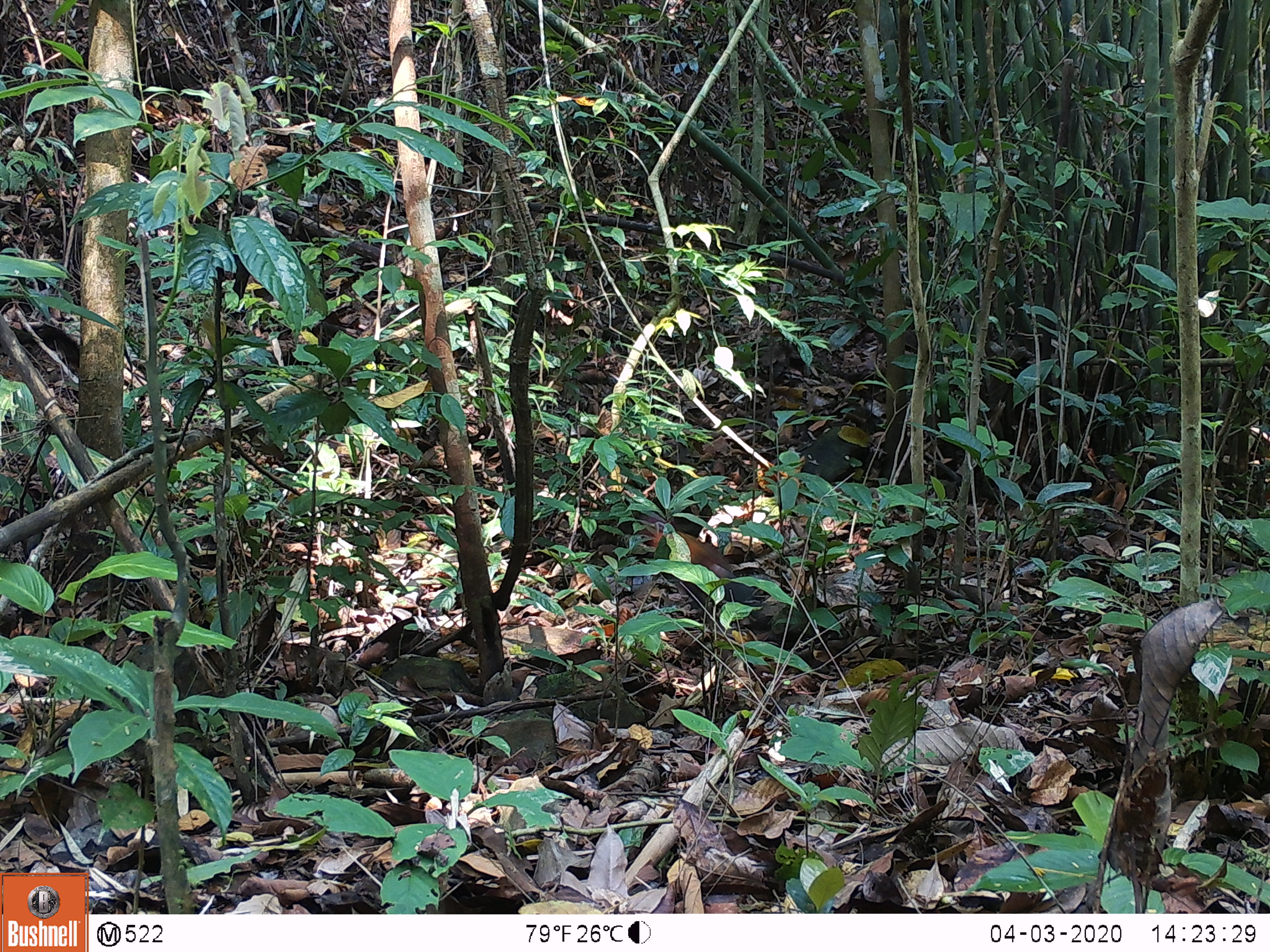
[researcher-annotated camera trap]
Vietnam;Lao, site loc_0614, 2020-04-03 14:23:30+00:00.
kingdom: Animalia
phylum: Chordata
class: Mammalia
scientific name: Mammalia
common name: mammal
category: unidentified small mammal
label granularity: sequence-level